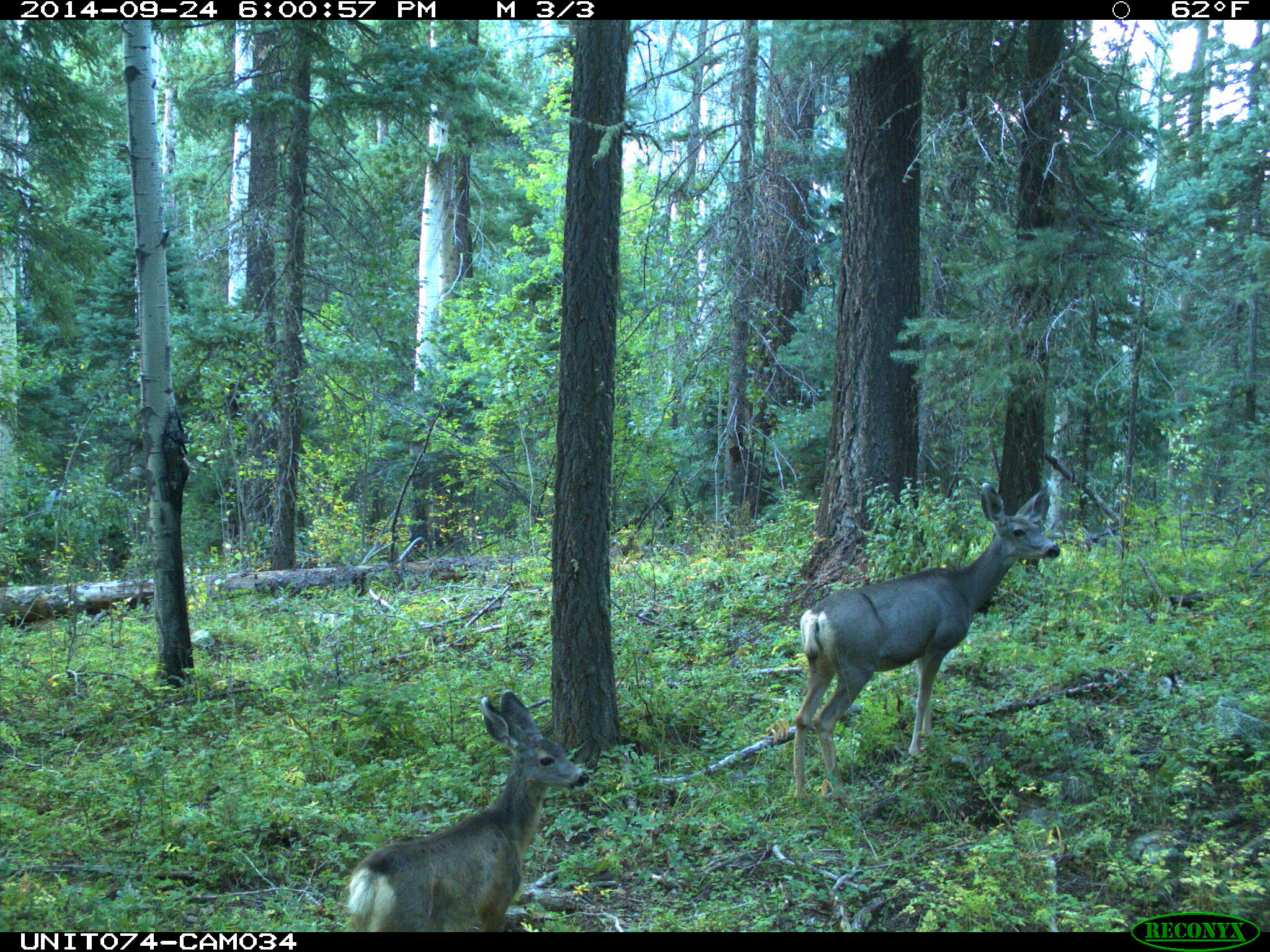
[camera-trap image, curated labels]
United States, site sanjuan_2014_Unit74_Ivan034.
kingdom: Animalia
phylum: Chordata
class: Mammalia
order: Artiodactyla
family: Cervidae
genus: Odocoileus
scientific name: Odocoileus hemionus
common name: mule deer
Odocoileus hemionus (mule deer).